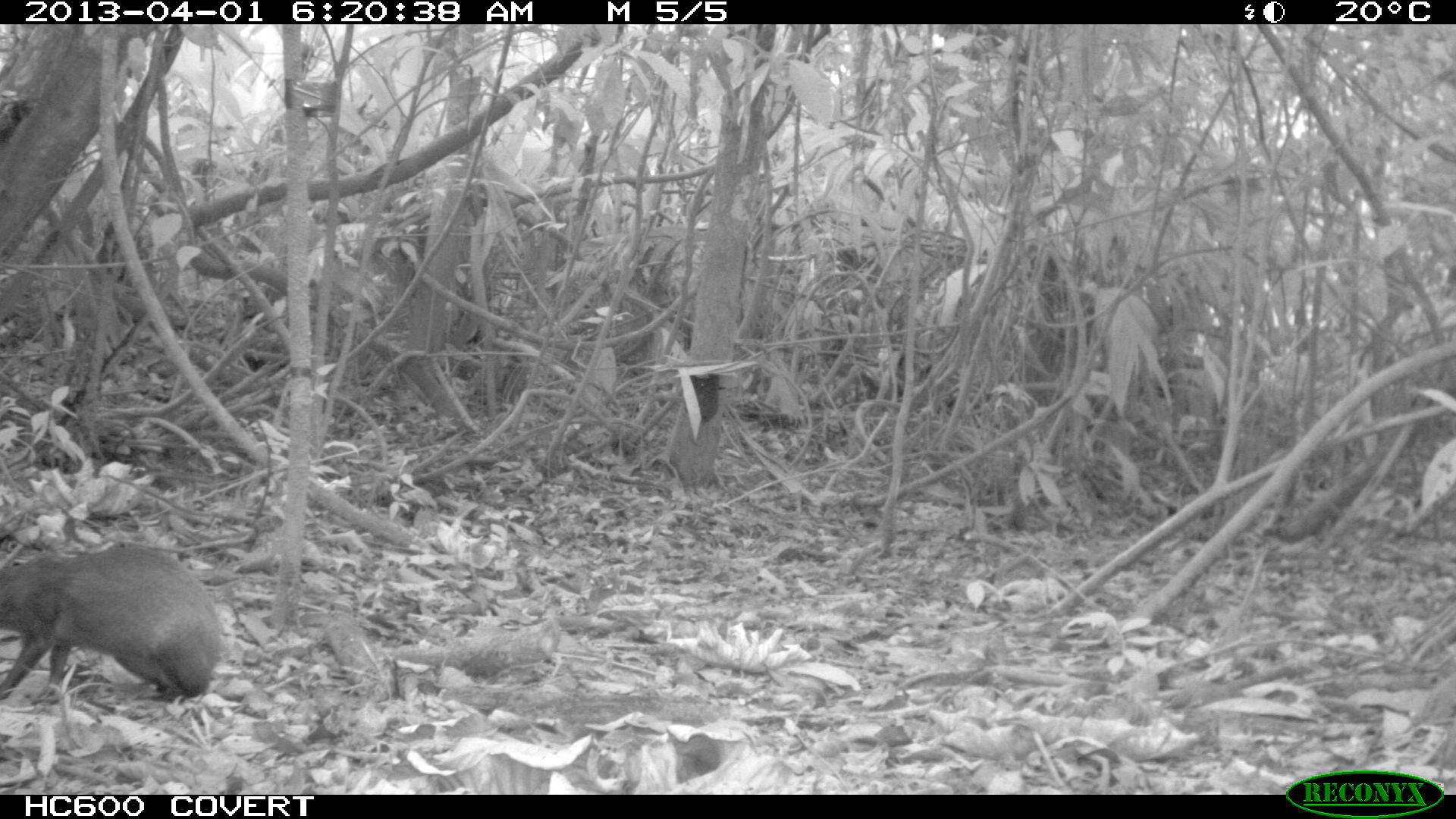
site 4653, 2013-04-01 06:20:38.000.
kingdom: Animalia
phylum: Chordata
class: Mammalia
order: Rodentia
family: Dasyproctidae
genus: Dasyprocta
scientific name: Dasyprocta leporina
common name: red-rumped agouti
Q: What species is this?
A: Dasyprocta leporina (red-rumped agouti).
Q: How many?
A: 1.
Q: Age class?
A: Adult.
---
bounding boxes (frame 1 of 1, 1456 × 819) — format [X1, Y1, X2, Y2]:
dasyprocta leporina: [0, 542, 223, 705]